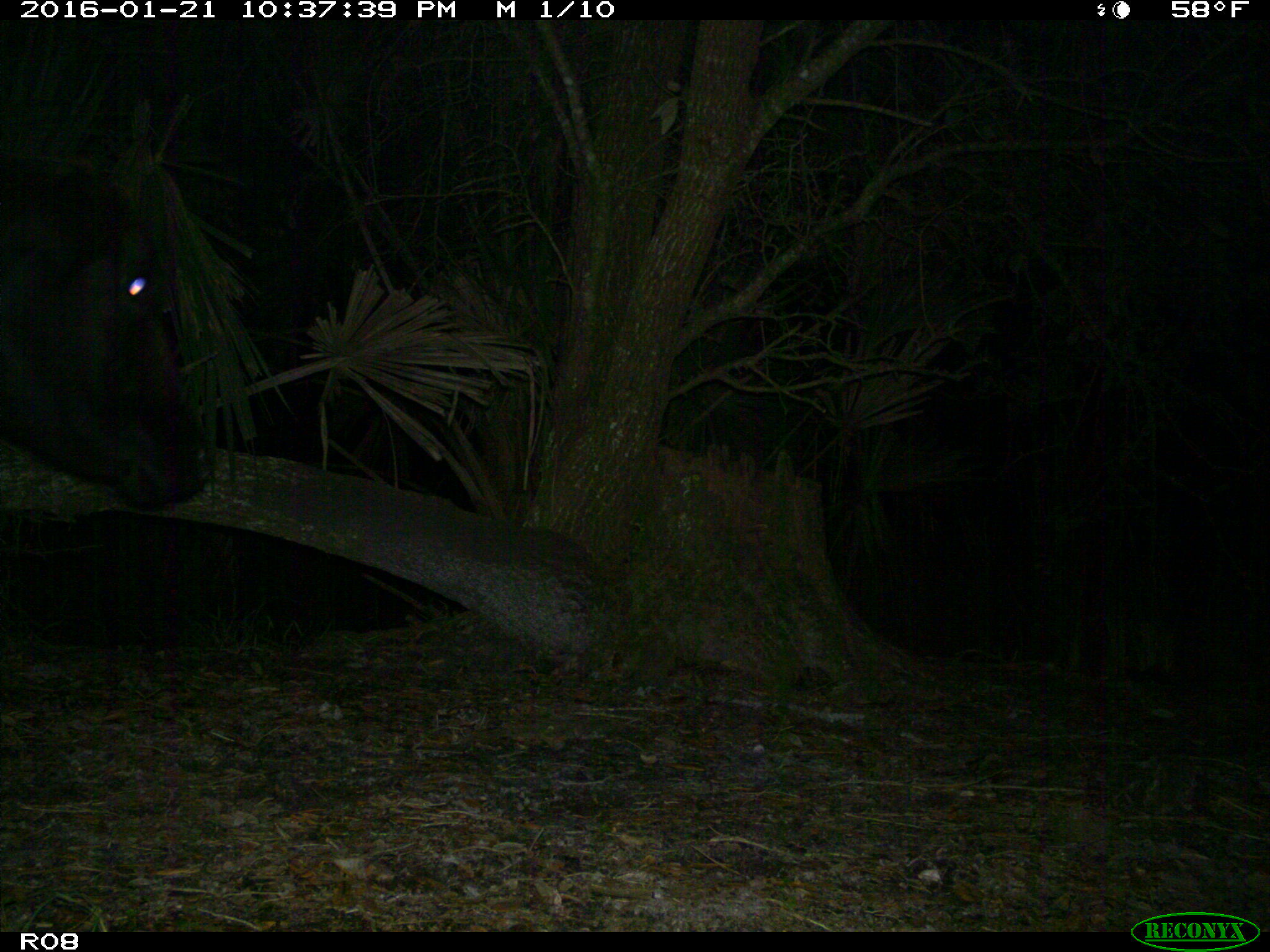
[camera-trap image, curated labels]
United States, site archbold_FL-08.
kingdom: Animalia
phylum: Chordata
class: Mammalia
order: Artiodactyla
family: Bovidae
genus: Bos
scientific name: Bos taurus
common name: domestic cow